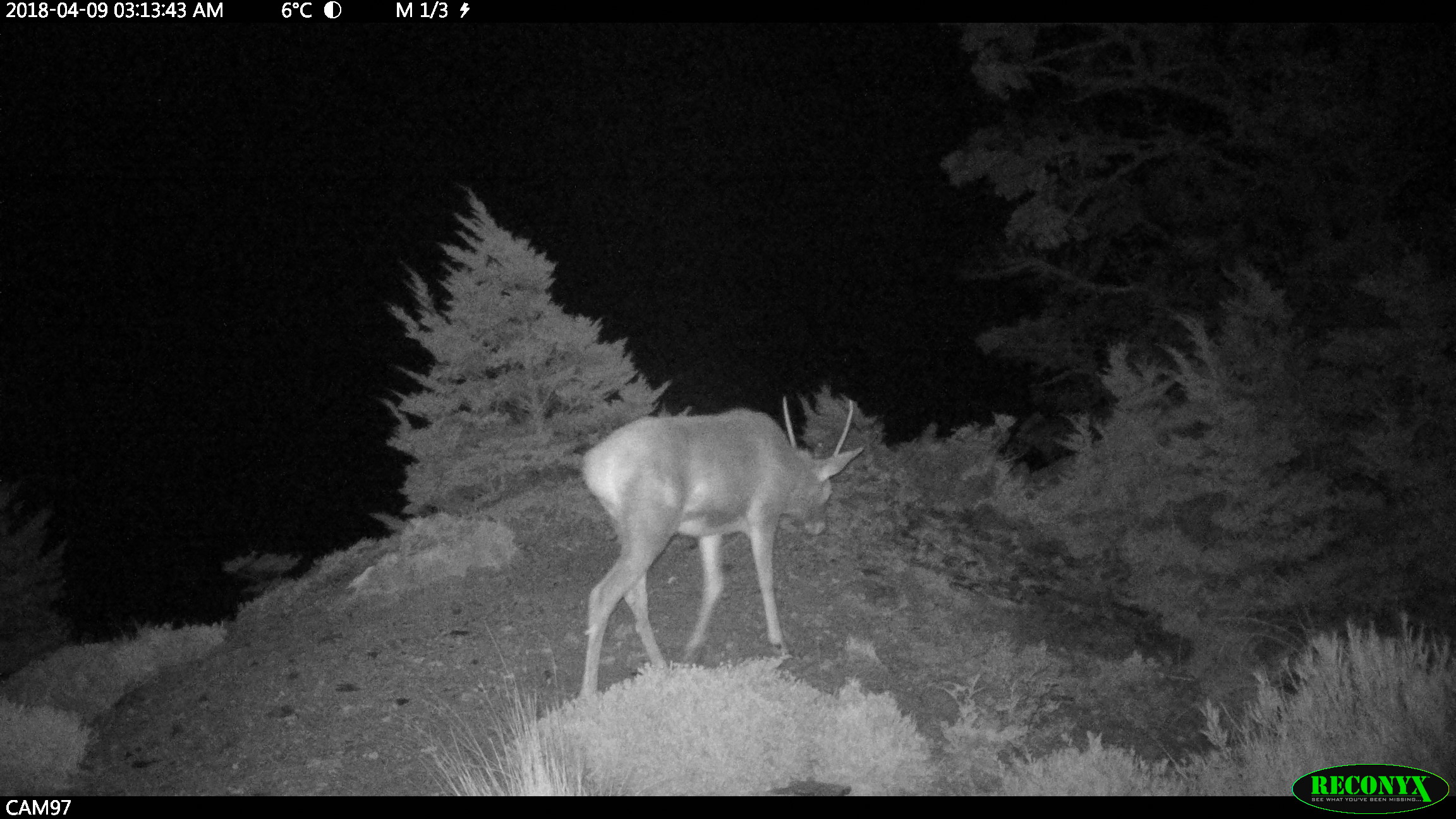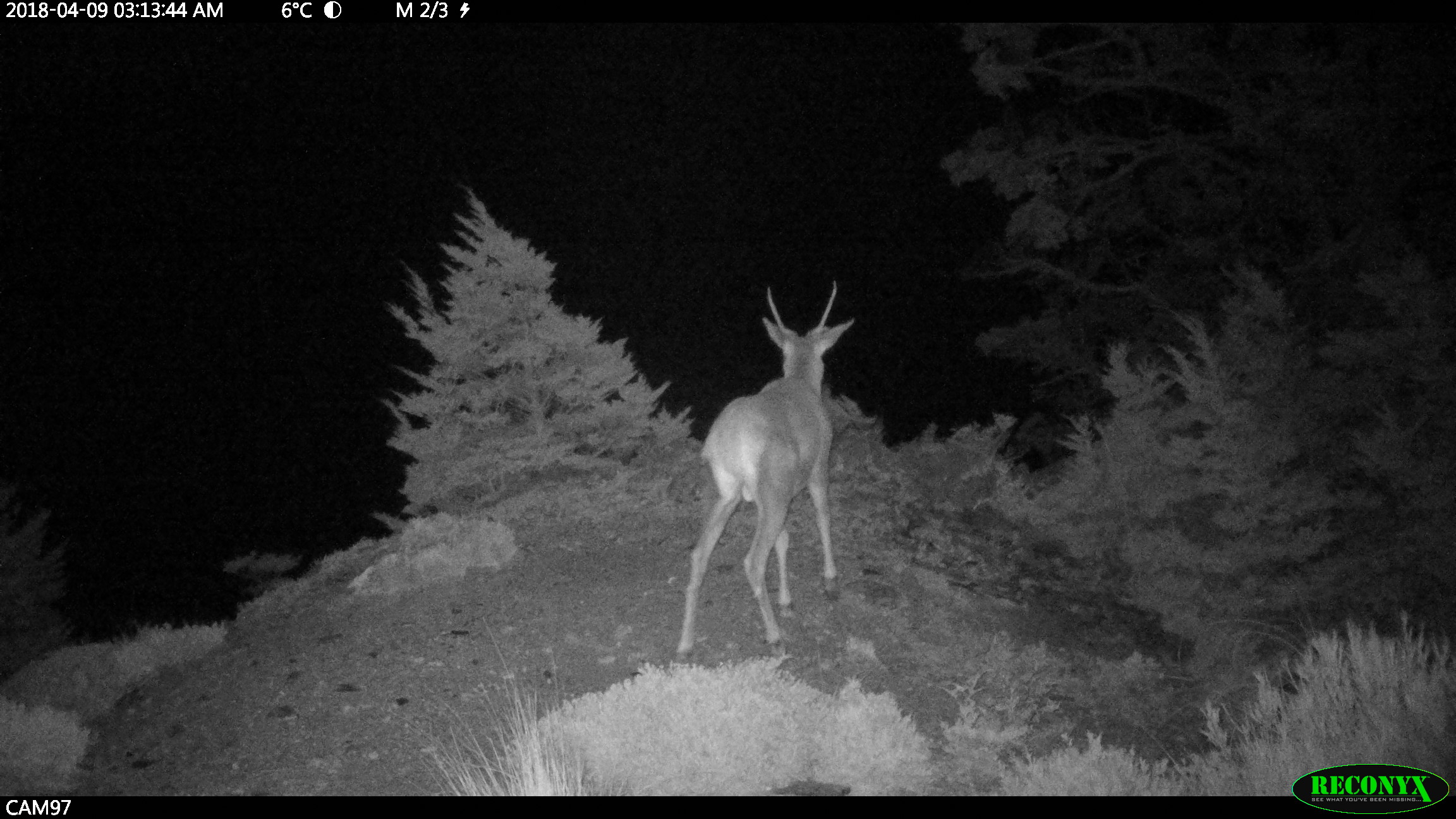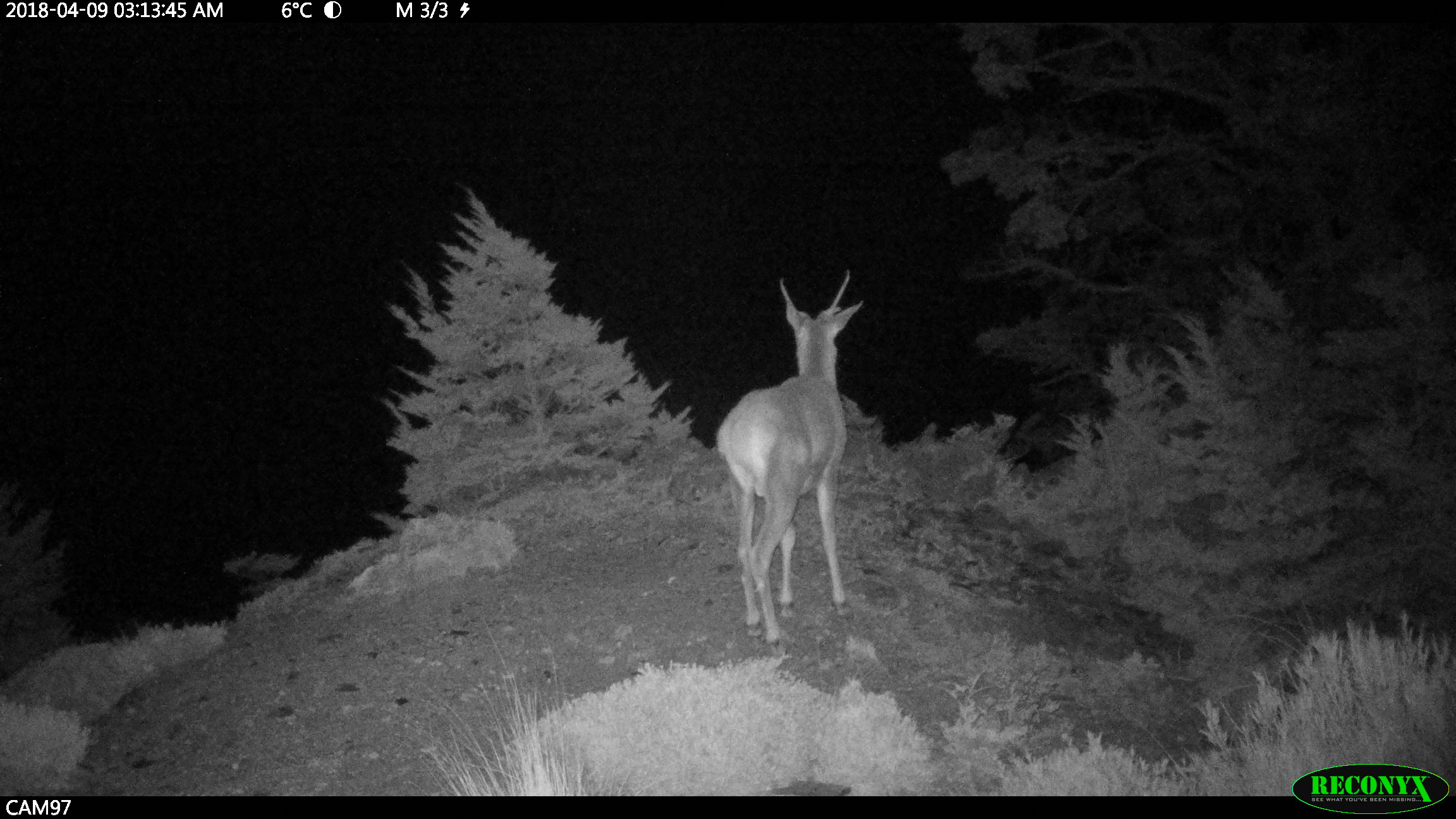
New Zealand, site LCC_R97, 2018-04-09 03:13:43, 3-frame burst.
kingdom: Animalia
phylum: Chordata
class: Mammalia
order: Artiodactyla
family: Cervidae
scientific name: Cervidae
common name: deer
Deer (Cervidae).